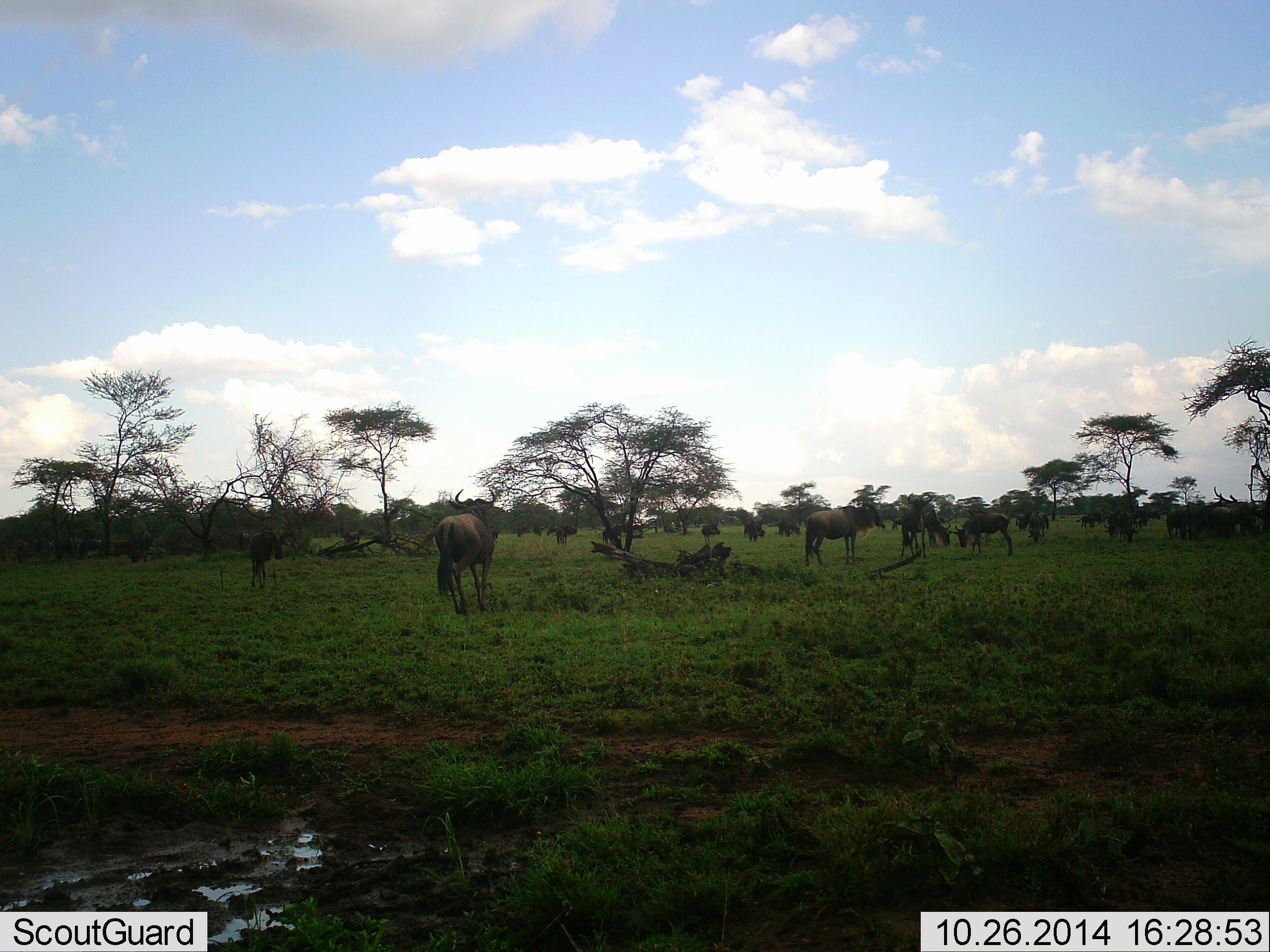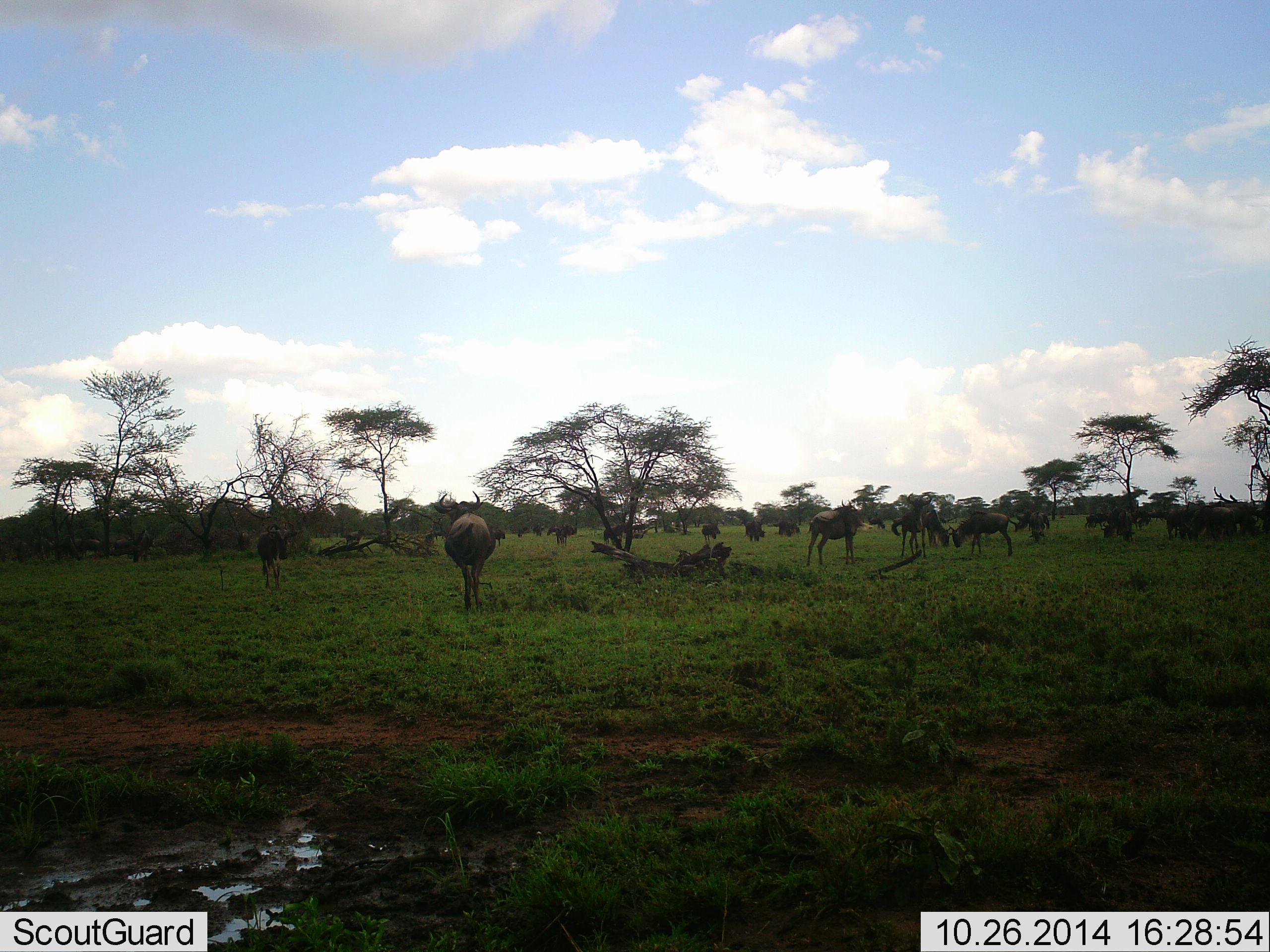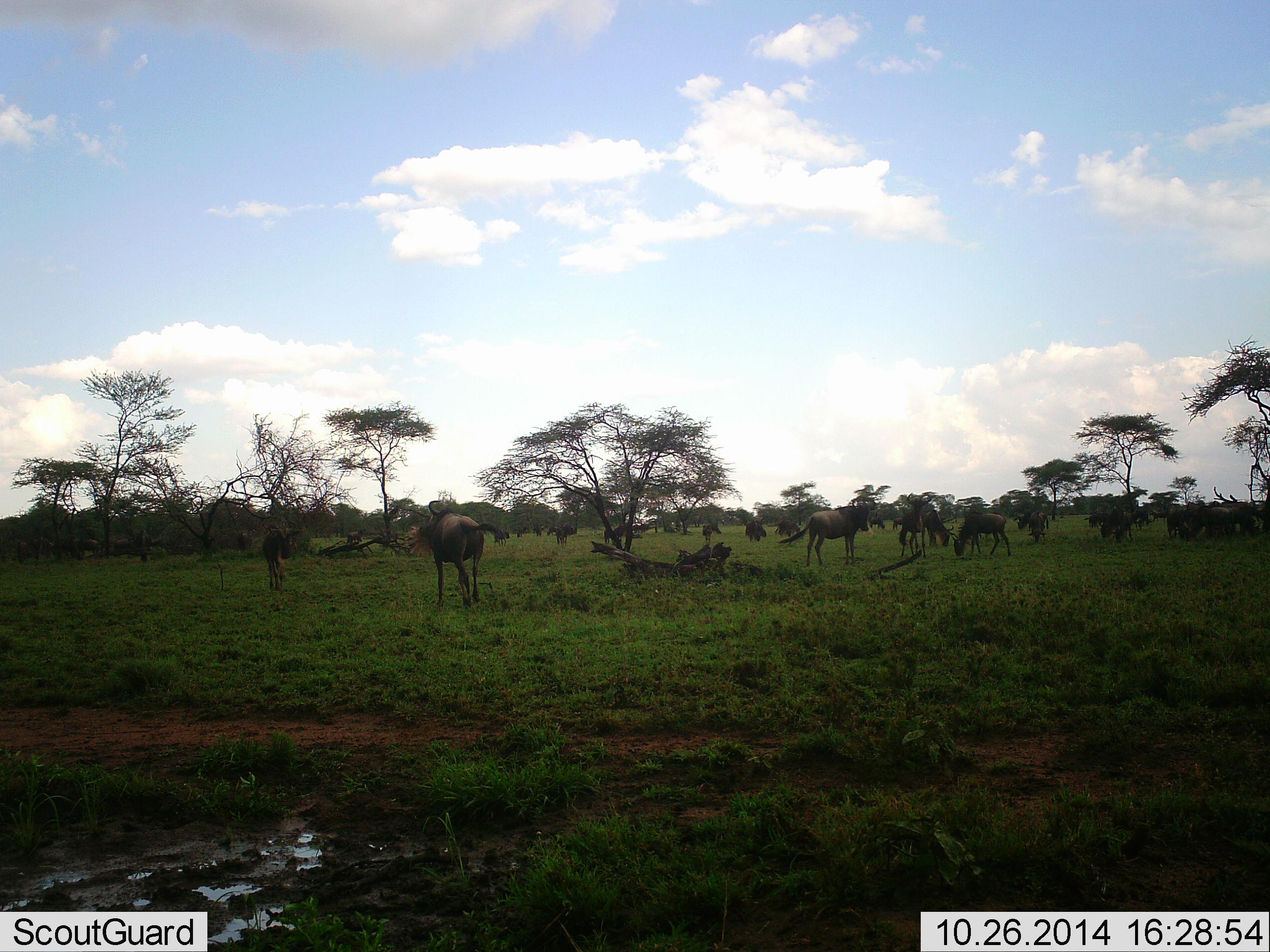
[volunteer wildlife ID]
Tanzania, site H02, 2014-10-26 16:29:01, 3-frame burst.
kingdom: Animalia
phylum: Chordata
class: Mammalia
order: Artiodactyla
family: Bovidae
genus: Connochaetes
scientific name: Connochaetes taurinus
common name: blue wildebeest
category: wildebeest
Wildebeest (blue wildebeest) (Connochaetes taurinus), count 11-50. Behavior (volunteer vote fractions): standing 70%, resting 10%, moving 70%, interacting 40%. Young present (vote fraction): 0%. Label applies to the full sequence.